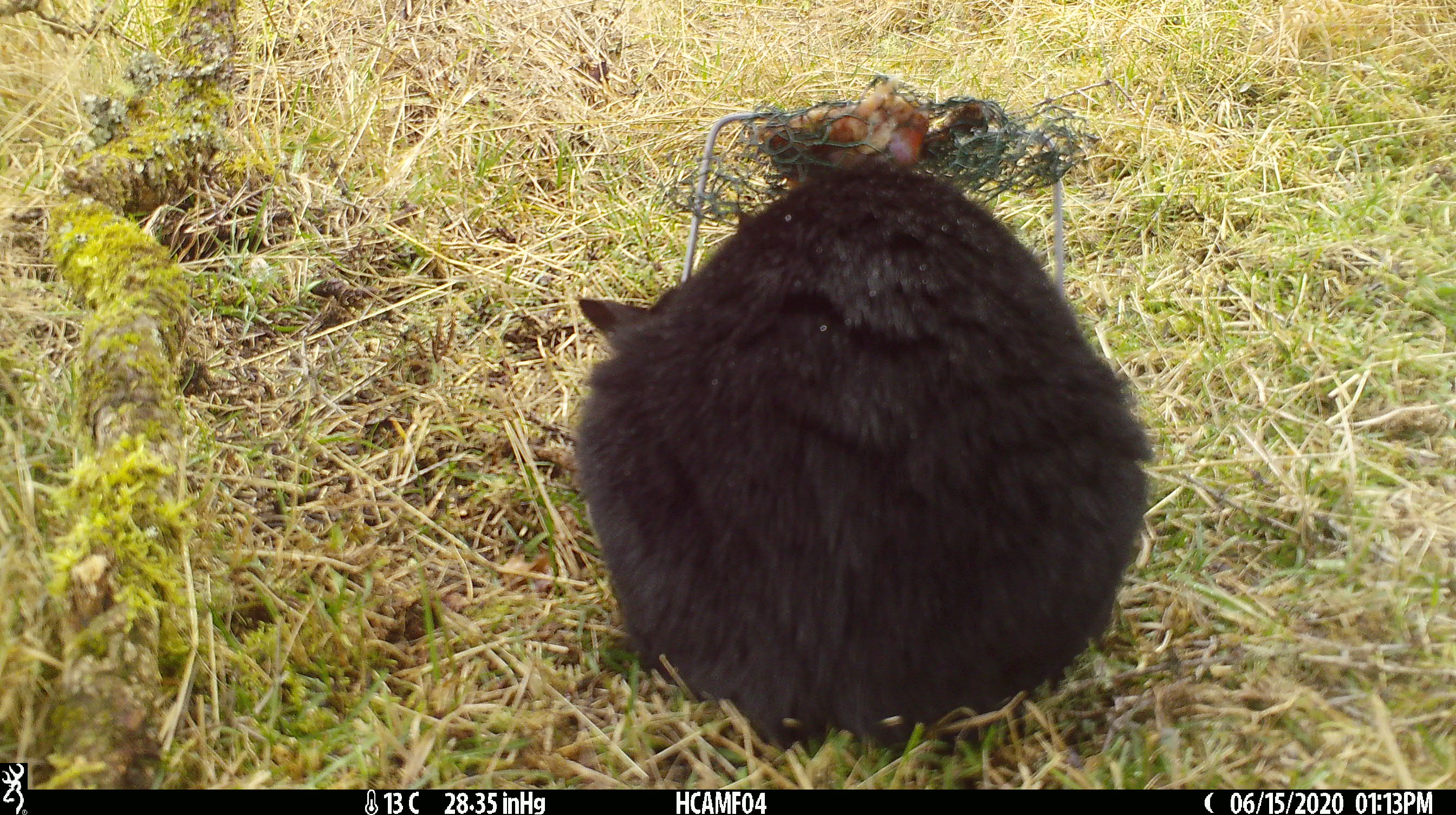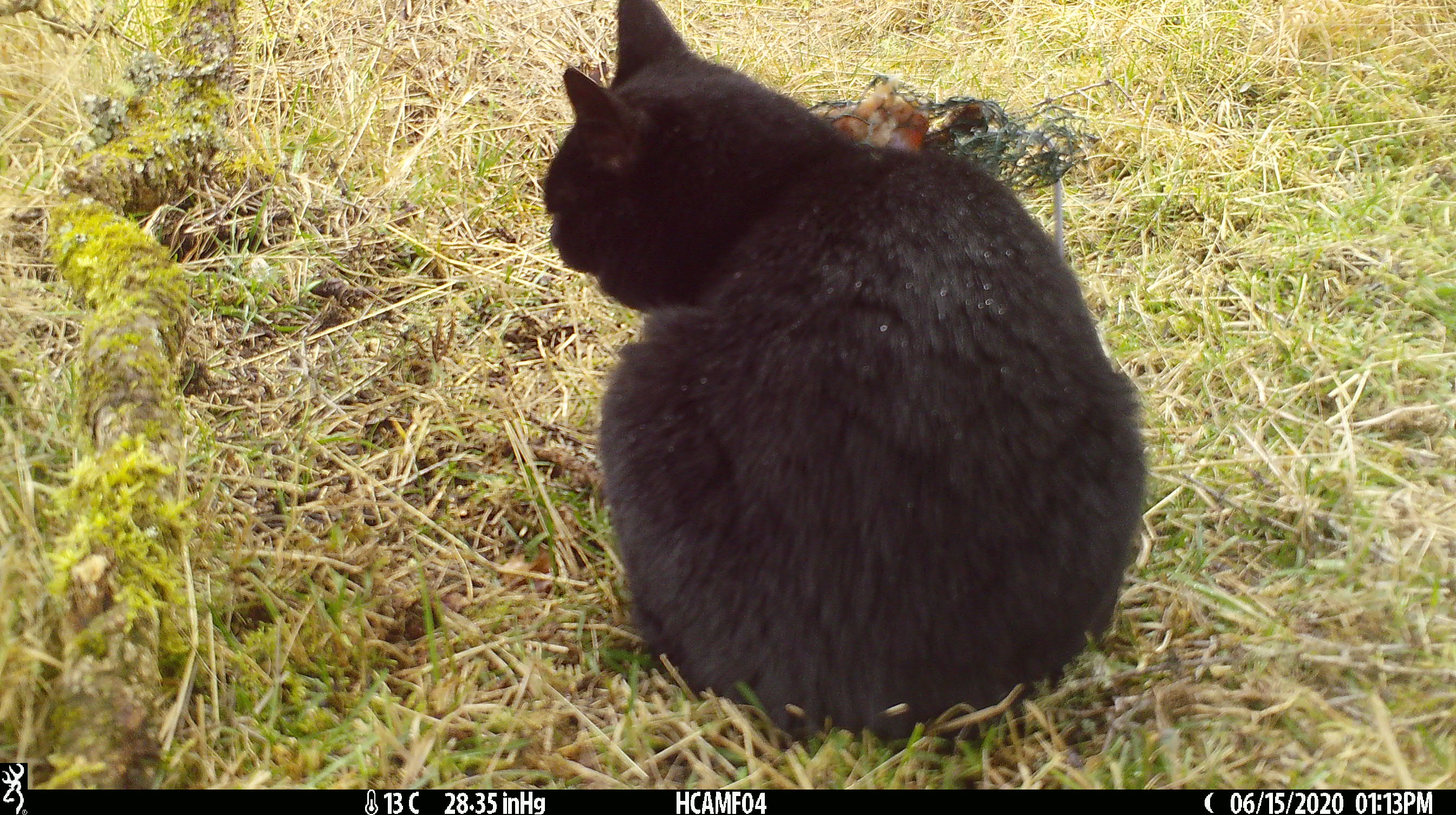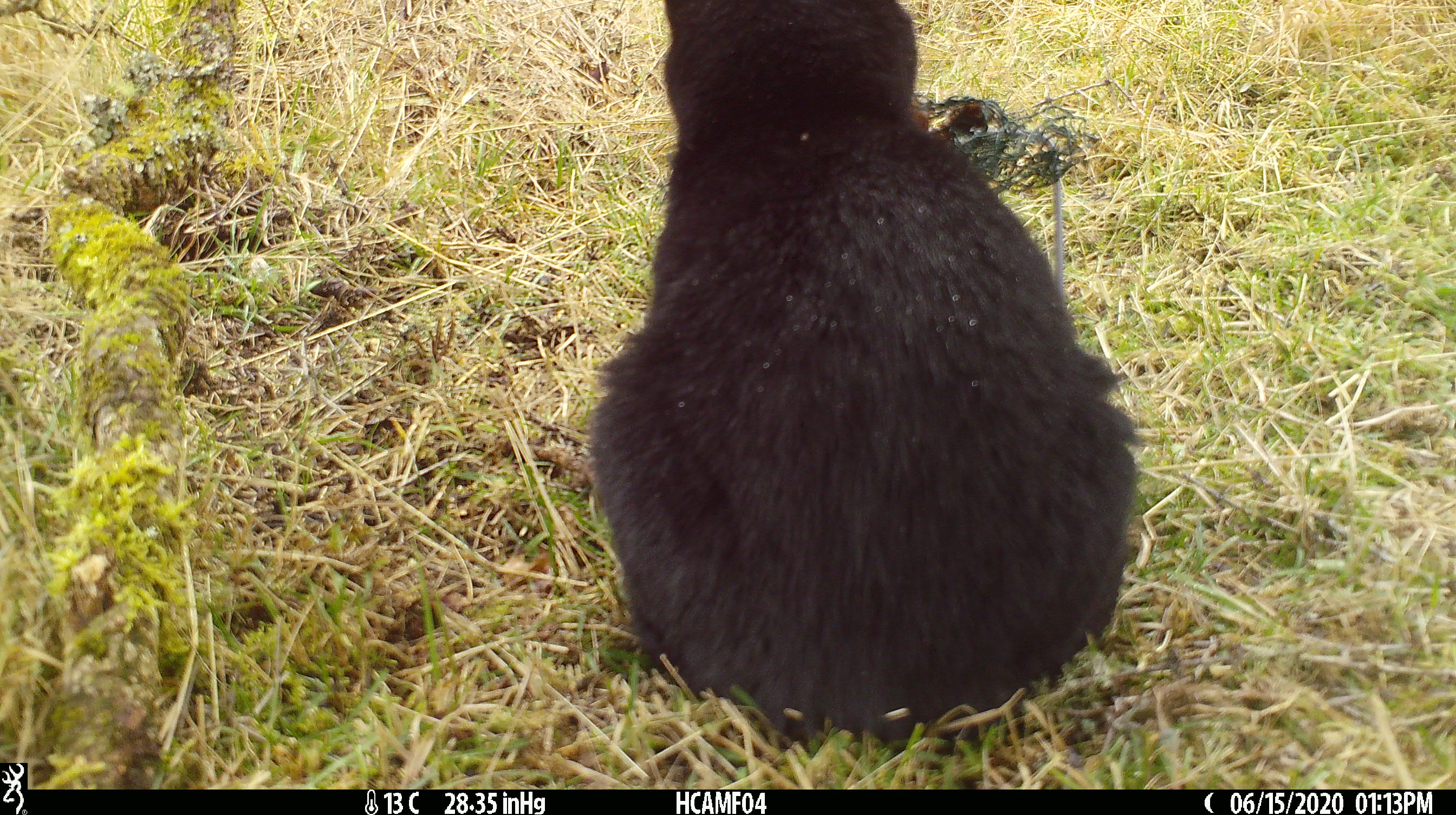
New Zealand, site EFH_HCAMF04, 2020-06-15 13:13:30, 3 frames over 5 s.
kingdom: Animalia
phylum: Chordata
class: Mammalia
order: Carnivora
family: Felidae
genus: Felis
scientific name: Felis catus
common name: domestic cat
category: cat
Cat (domestic cat) (Felis catus).